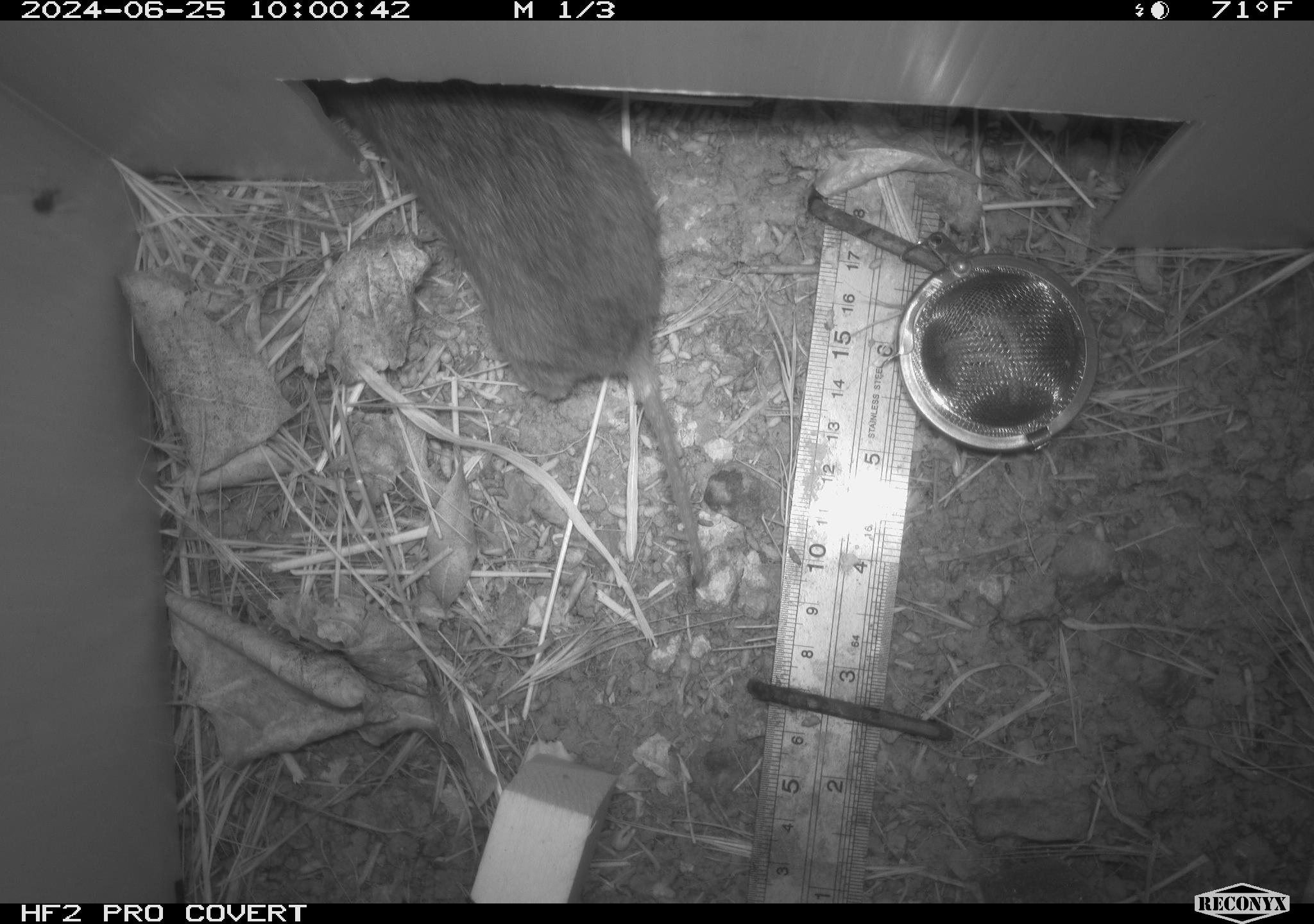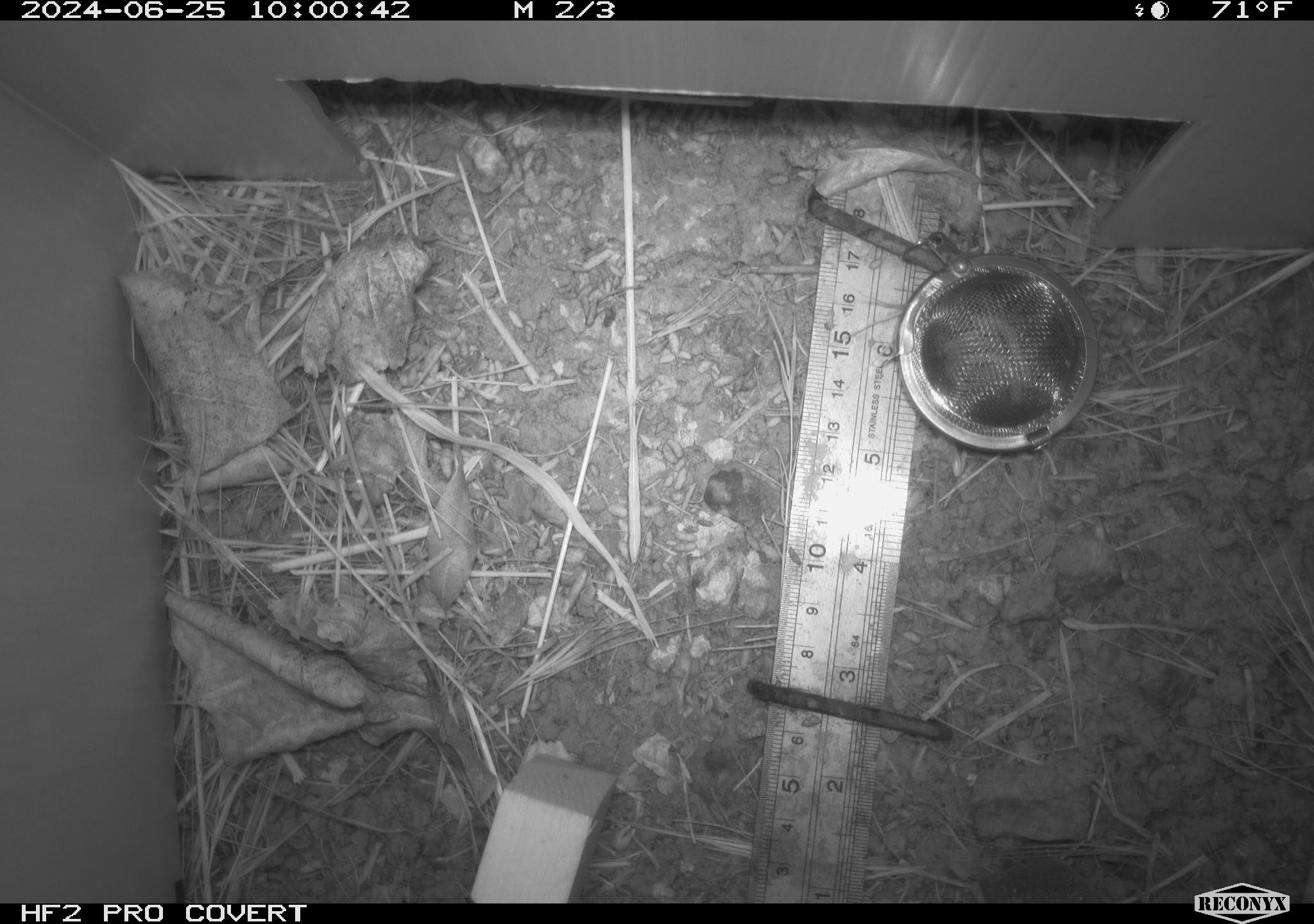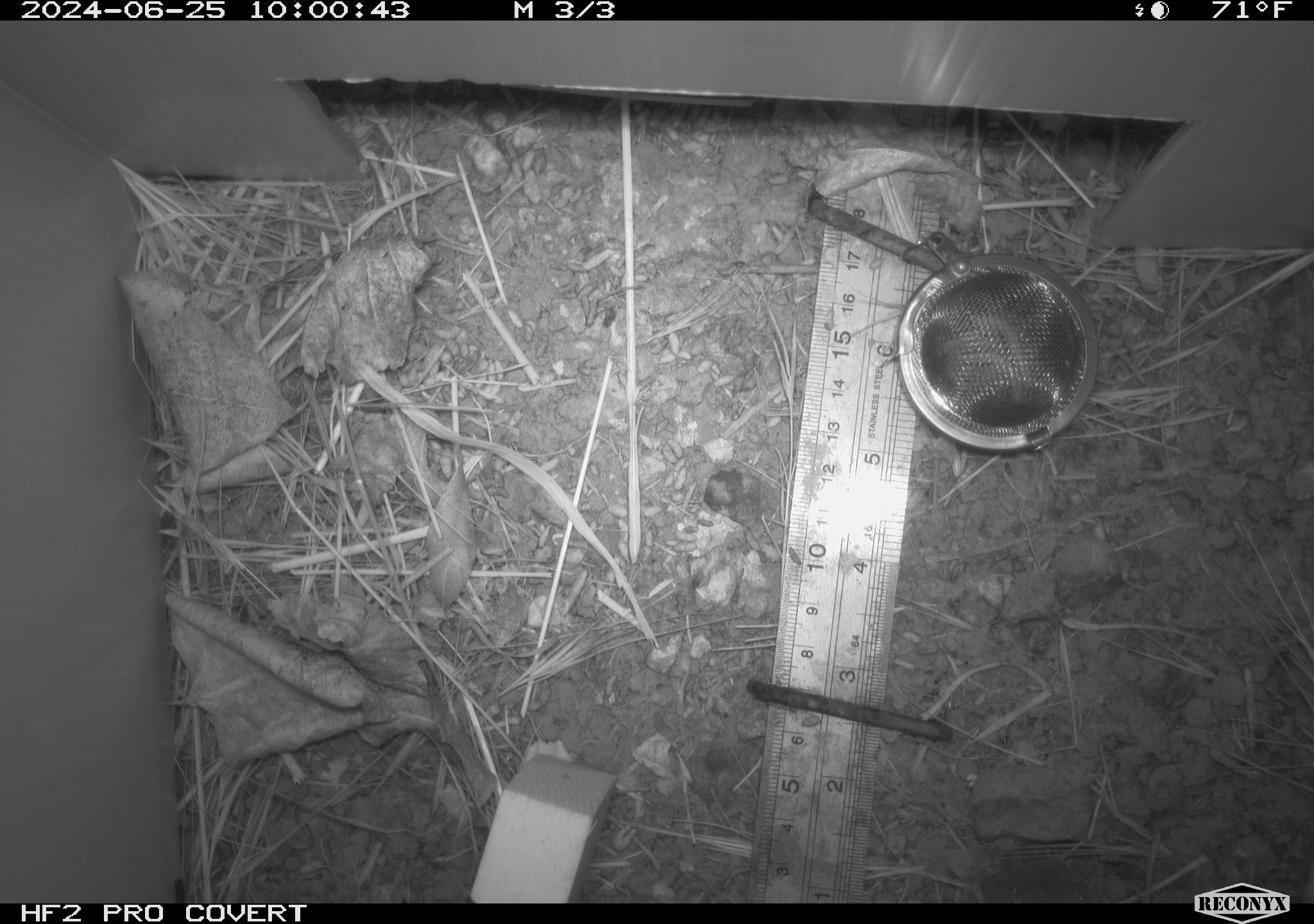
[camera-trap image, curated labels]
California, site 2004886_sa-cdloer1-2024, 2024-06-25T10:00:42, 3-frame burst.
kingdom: Animalia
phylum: Chordata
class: Mammalia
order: Rodentia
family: Cricetidae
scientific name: Arvicolinae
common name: voles, lemmings, and muskrats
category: arvicolinae subfamily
Arvicolinae subfamily (voles, lemmings, and muskrats) (Arvicolinae).